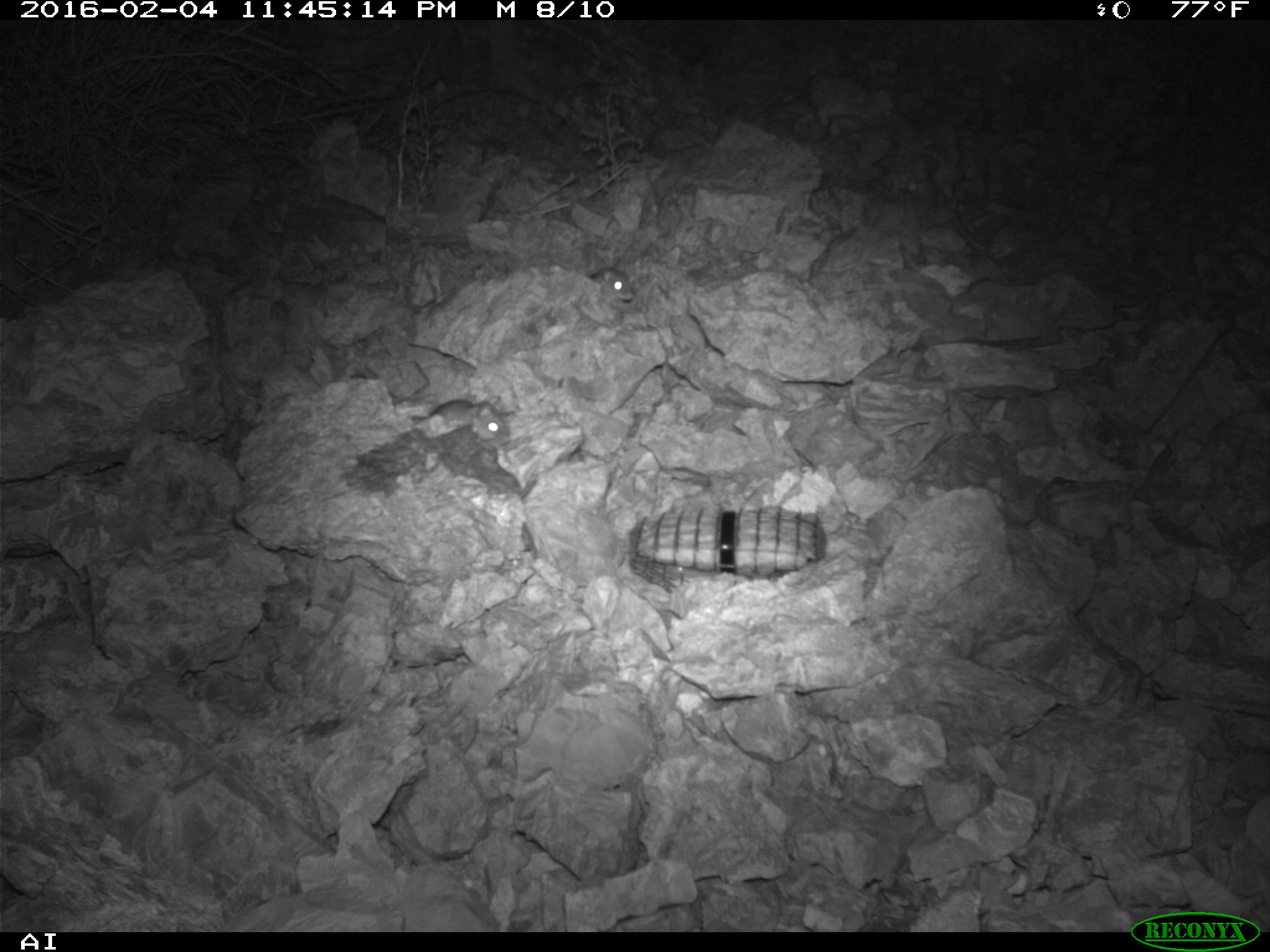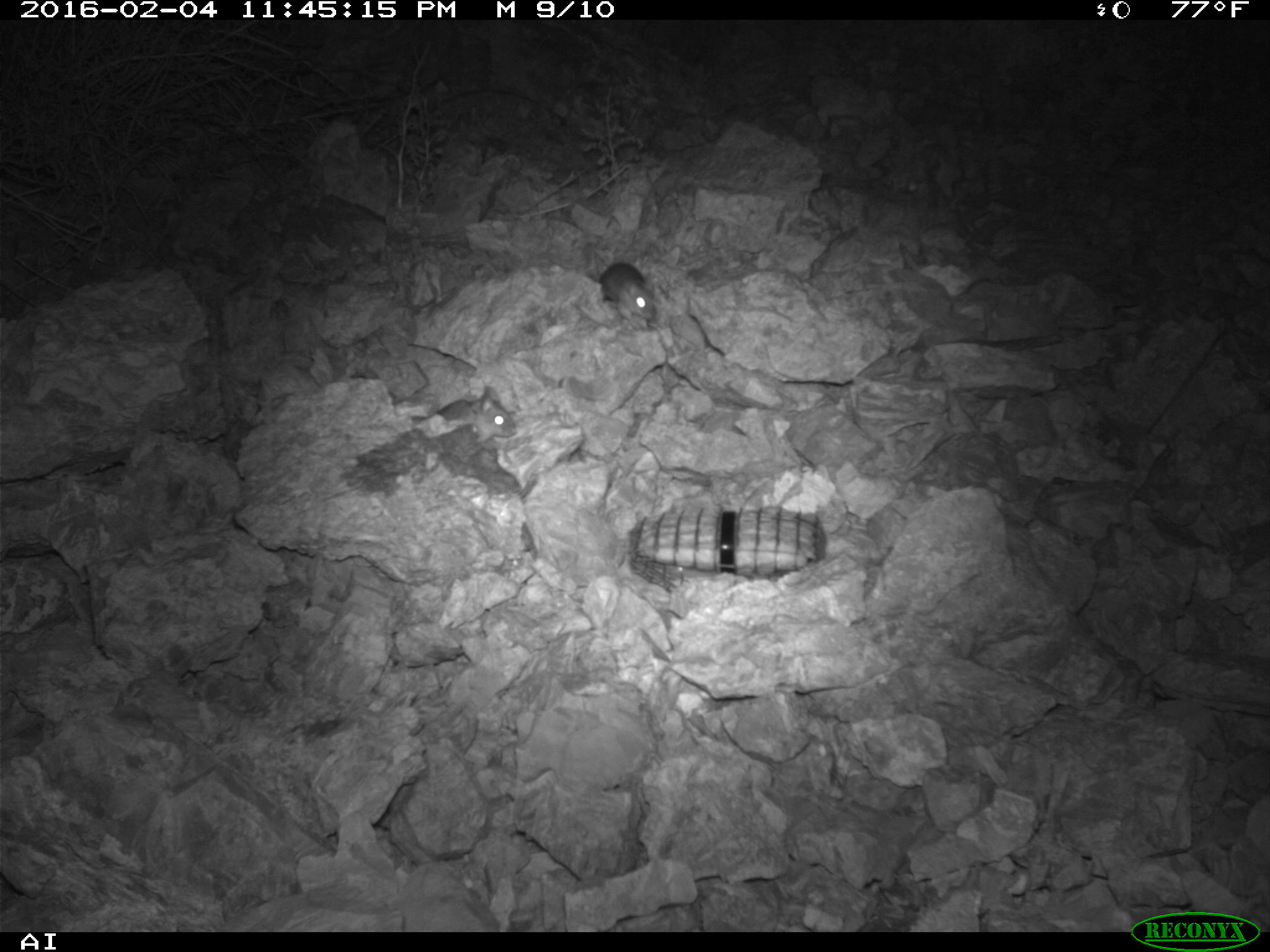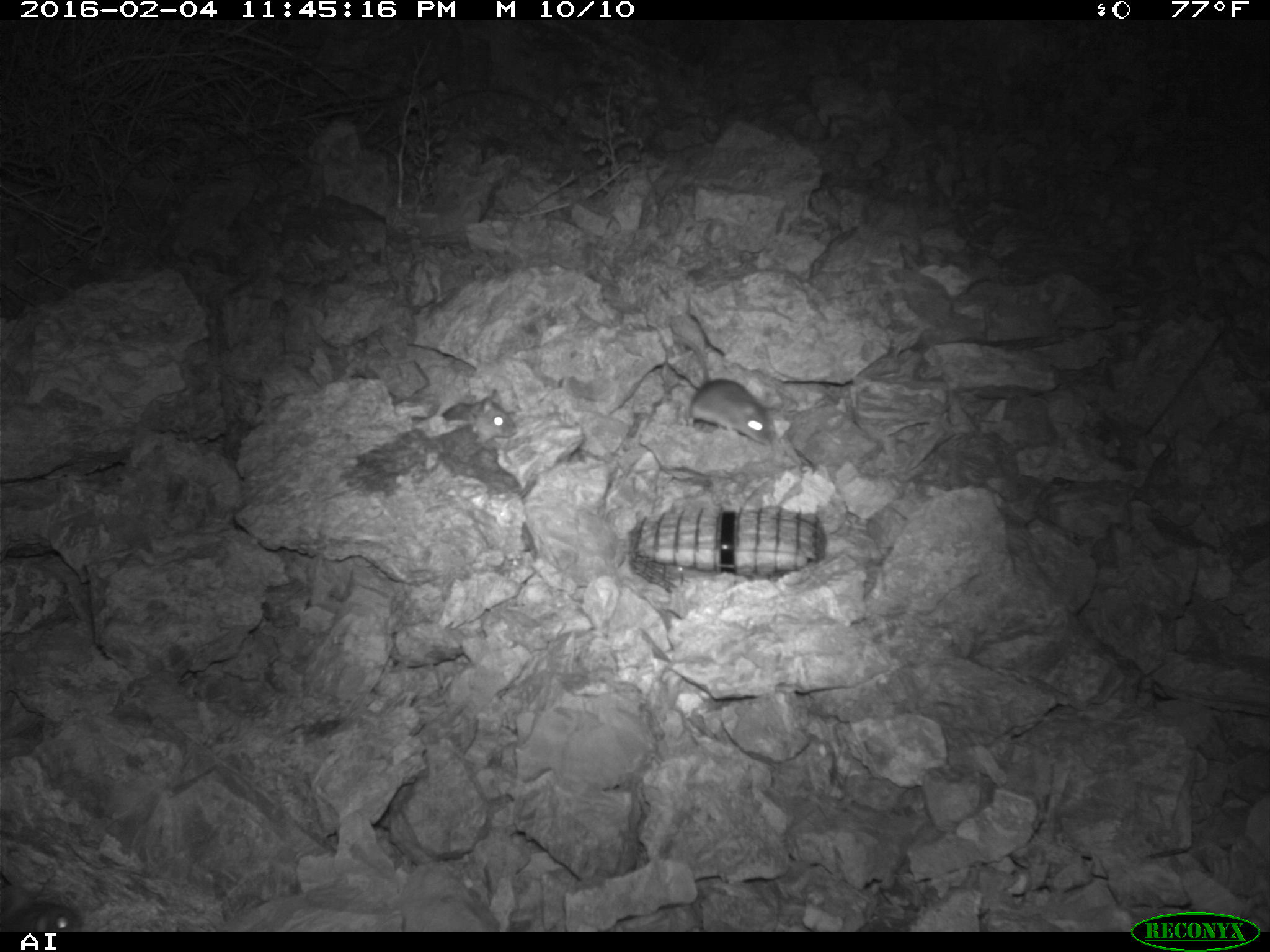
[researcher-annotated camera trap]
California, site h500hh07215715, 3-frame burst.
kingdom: Animalia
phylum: Chordata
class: Mammalia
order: Rodentia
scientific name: Rodentia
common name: rodent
Rodent (Rodentia).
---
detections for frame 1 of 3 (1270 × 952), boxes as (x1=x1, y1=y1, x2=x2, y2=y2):
rodent: (x1=410, y1=399, x2=511, y2=449); (x1=588, y1=262, x2=634, y2=300)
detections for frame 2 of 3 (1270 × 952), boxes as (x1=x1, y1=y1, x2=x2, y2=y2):
rodent: (x1=410, y1=383, x2=516, y2=443); (x1=598, y1=261, x2=656, y2=321)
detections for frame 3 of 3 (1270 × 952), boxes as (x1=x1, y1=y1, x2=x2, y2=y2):
rodent: (x1=673, y1=330, x2=771, y2=443); (x1=443, y1=388, x2=514, y2=445)